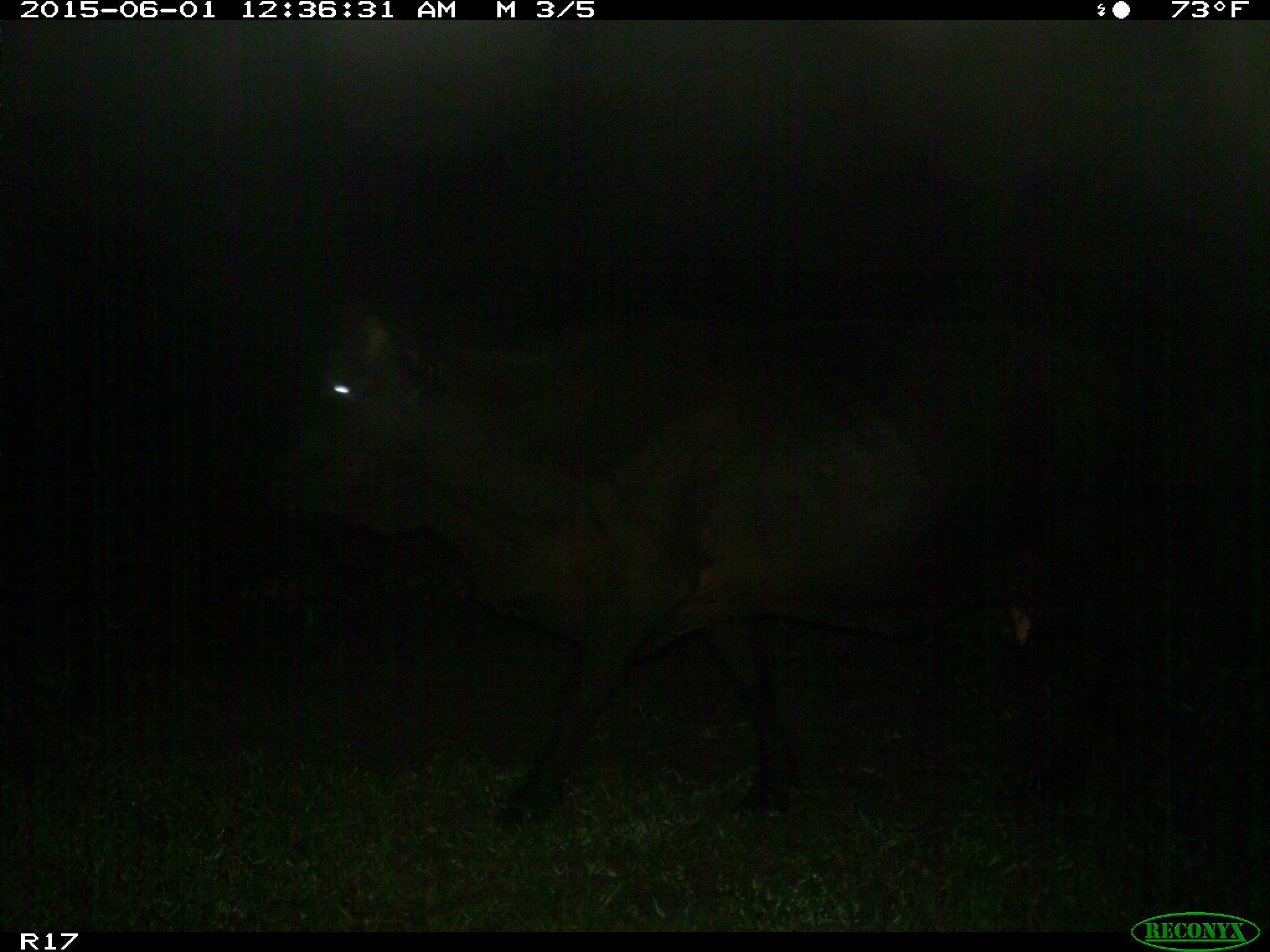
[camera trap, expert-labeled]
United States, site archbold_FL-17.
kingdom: Animalia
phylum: Chordata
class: Mammalia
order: Artiodactyla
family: Bovidae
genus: Bos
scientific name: Bos taurus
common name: domestic cow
Bos taurus (domestic cow).